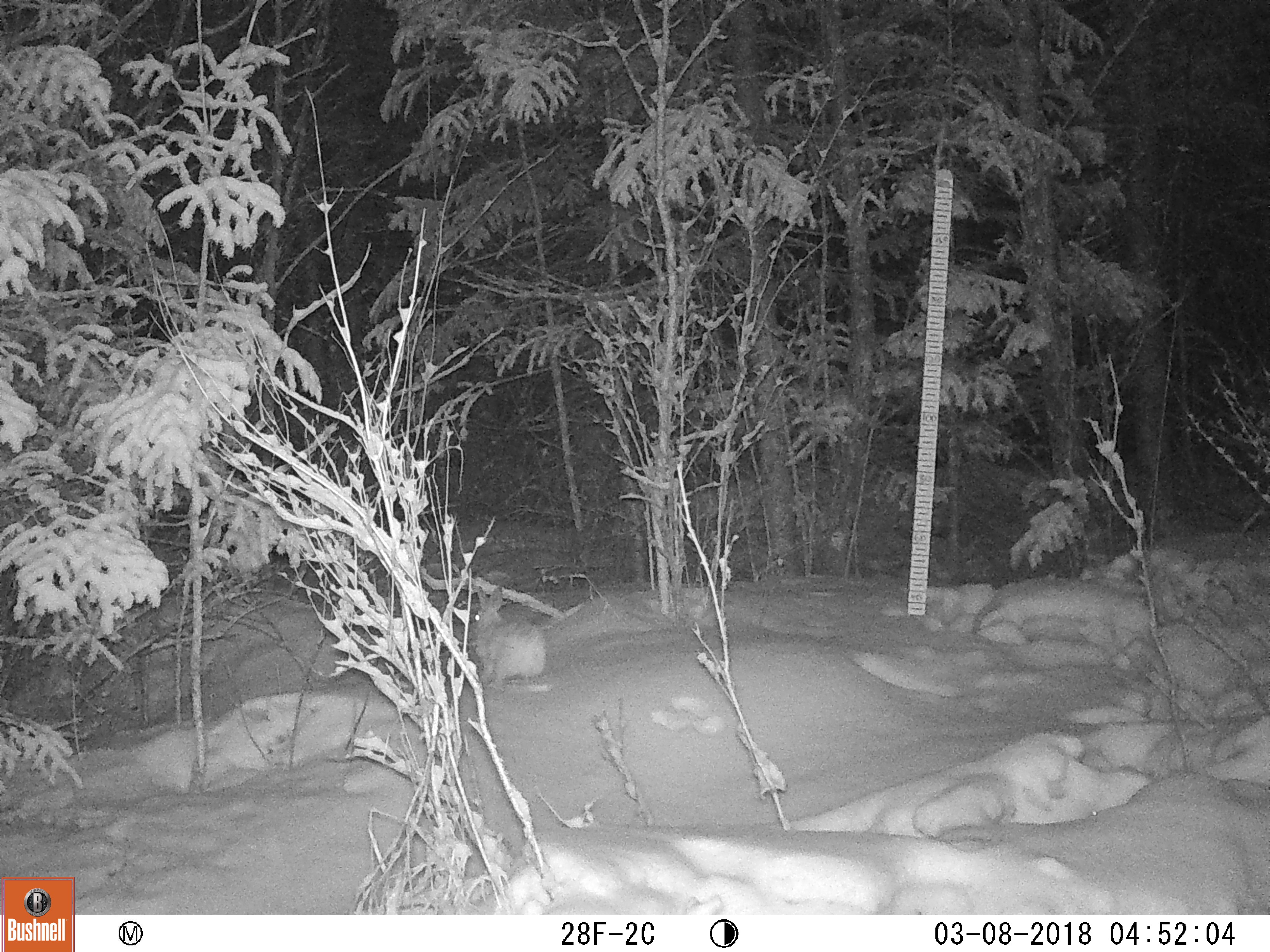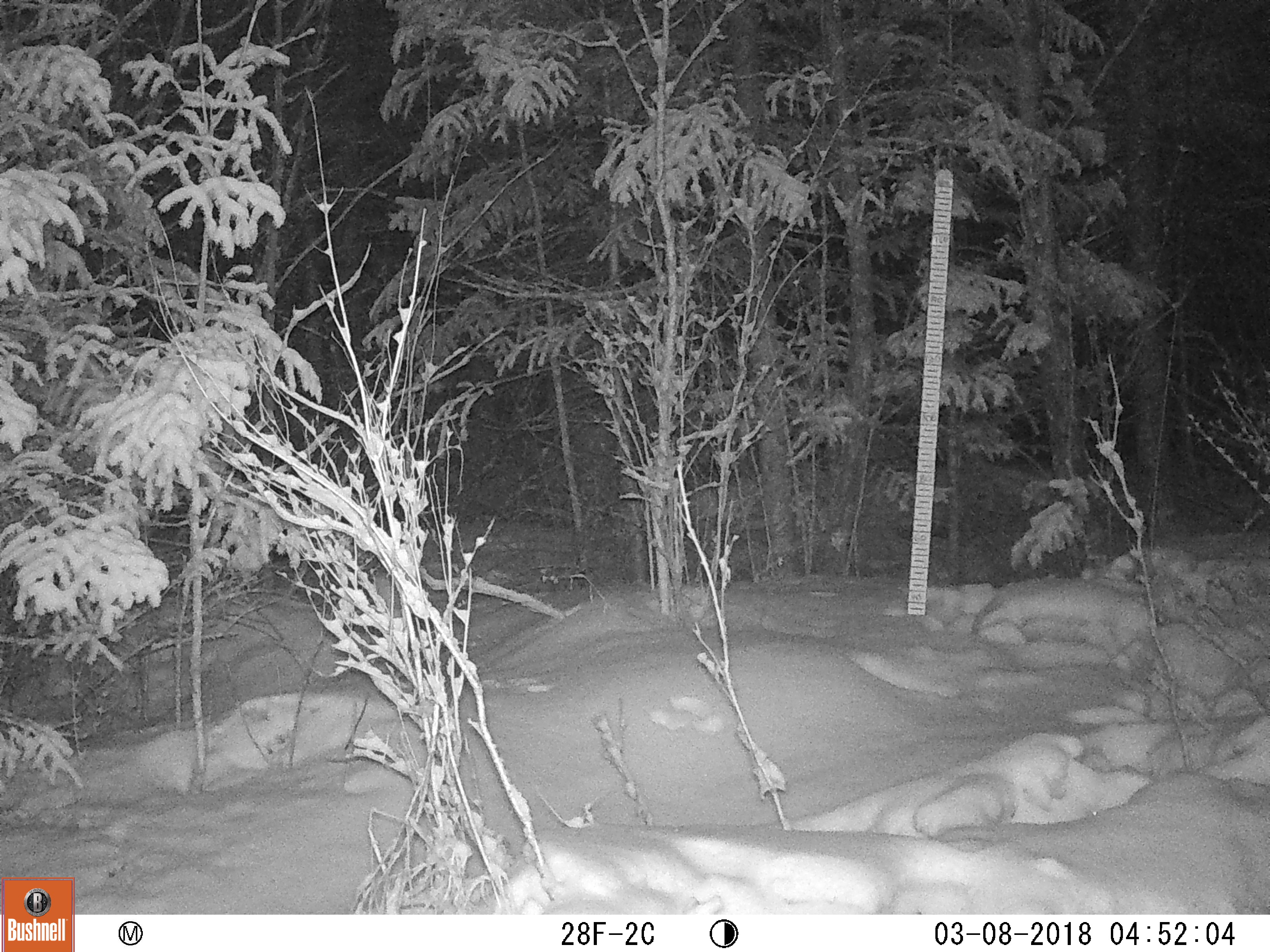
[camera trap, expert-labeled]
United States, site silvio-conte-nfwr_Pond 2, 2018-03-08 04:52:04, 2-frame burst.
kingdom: Animalia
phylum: Chordata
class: Mammalia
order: Lagomorpha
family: Leporidae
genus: Lepus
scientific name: Lepus americanus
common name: snowshoe hare